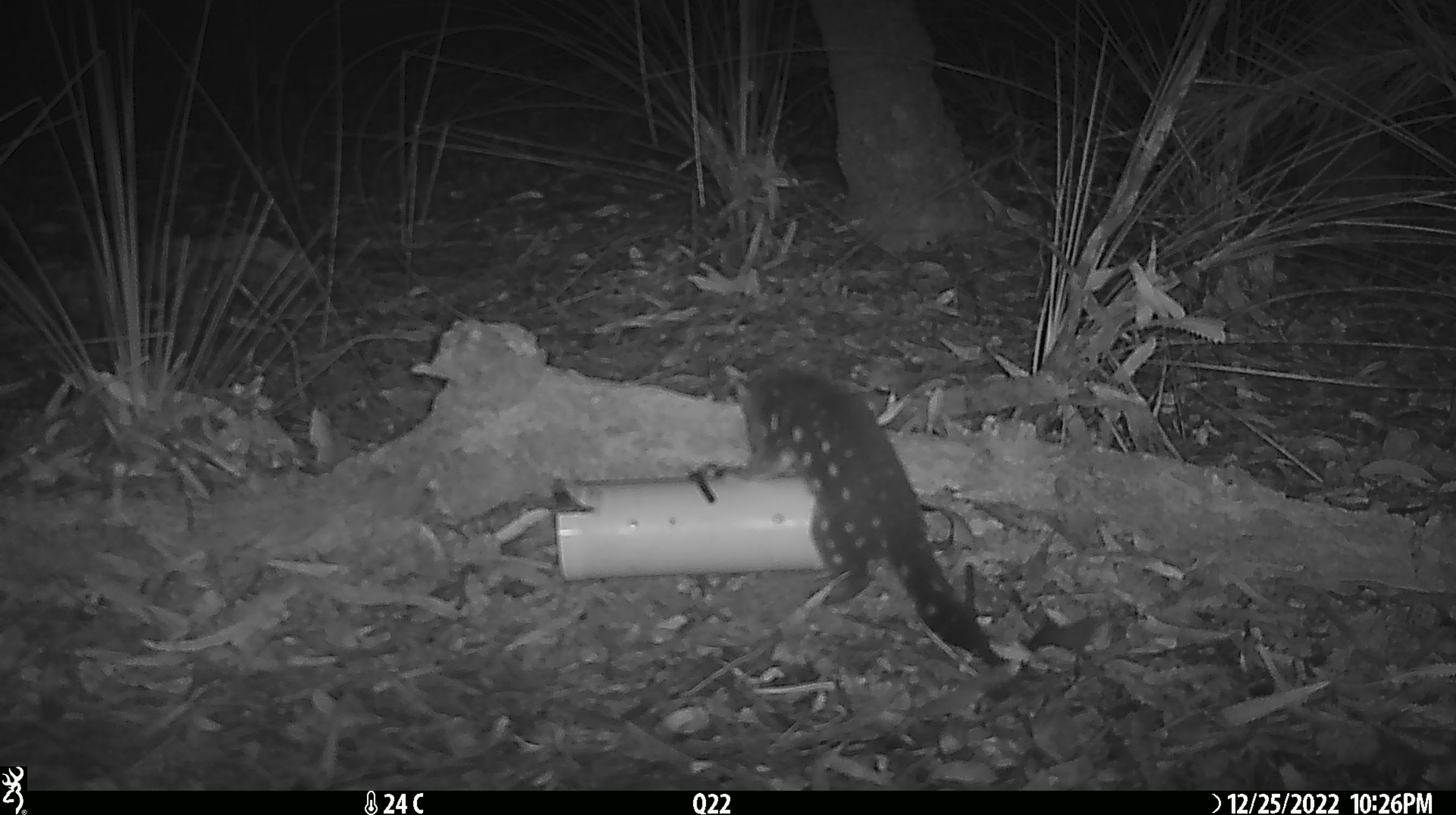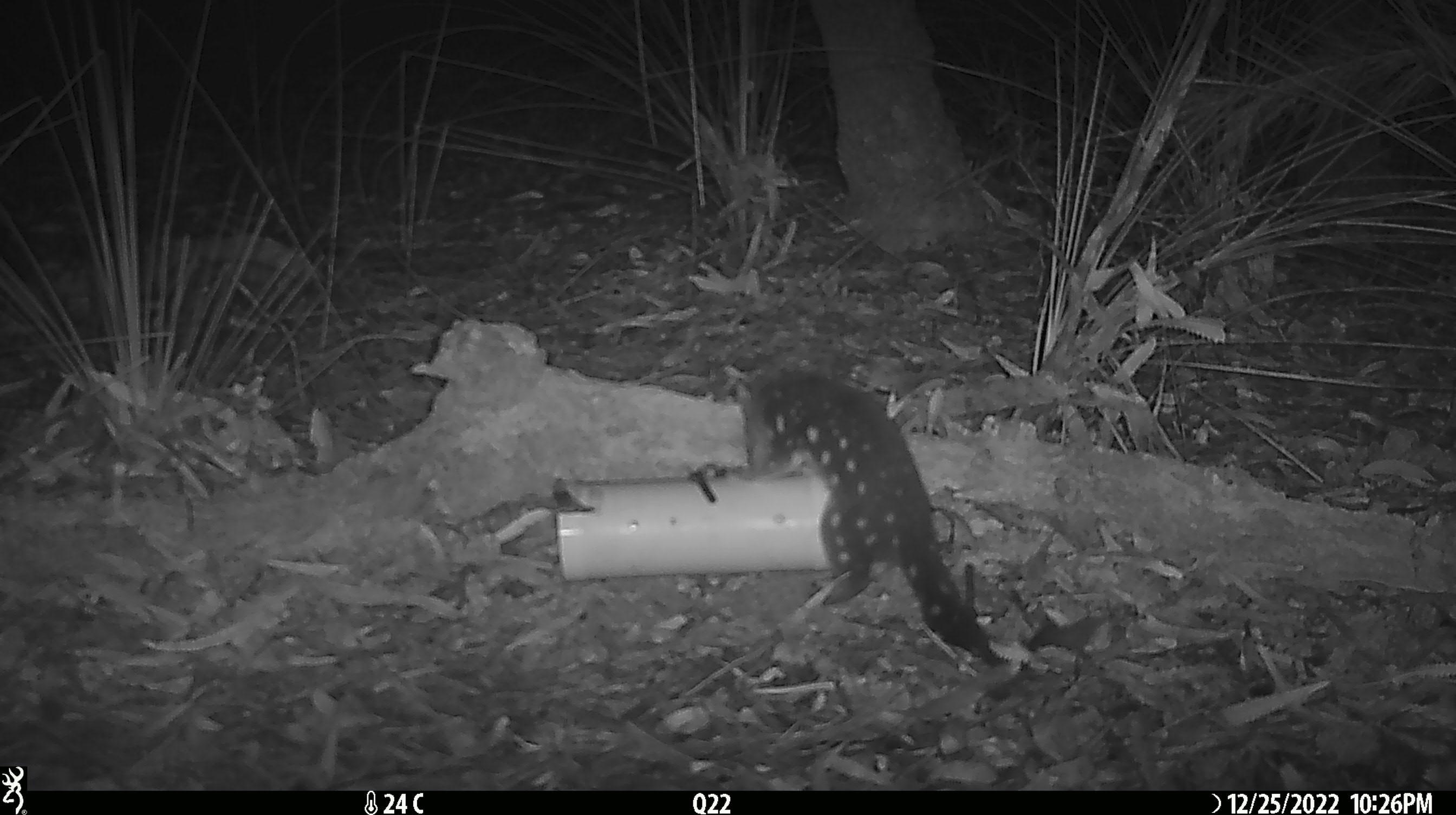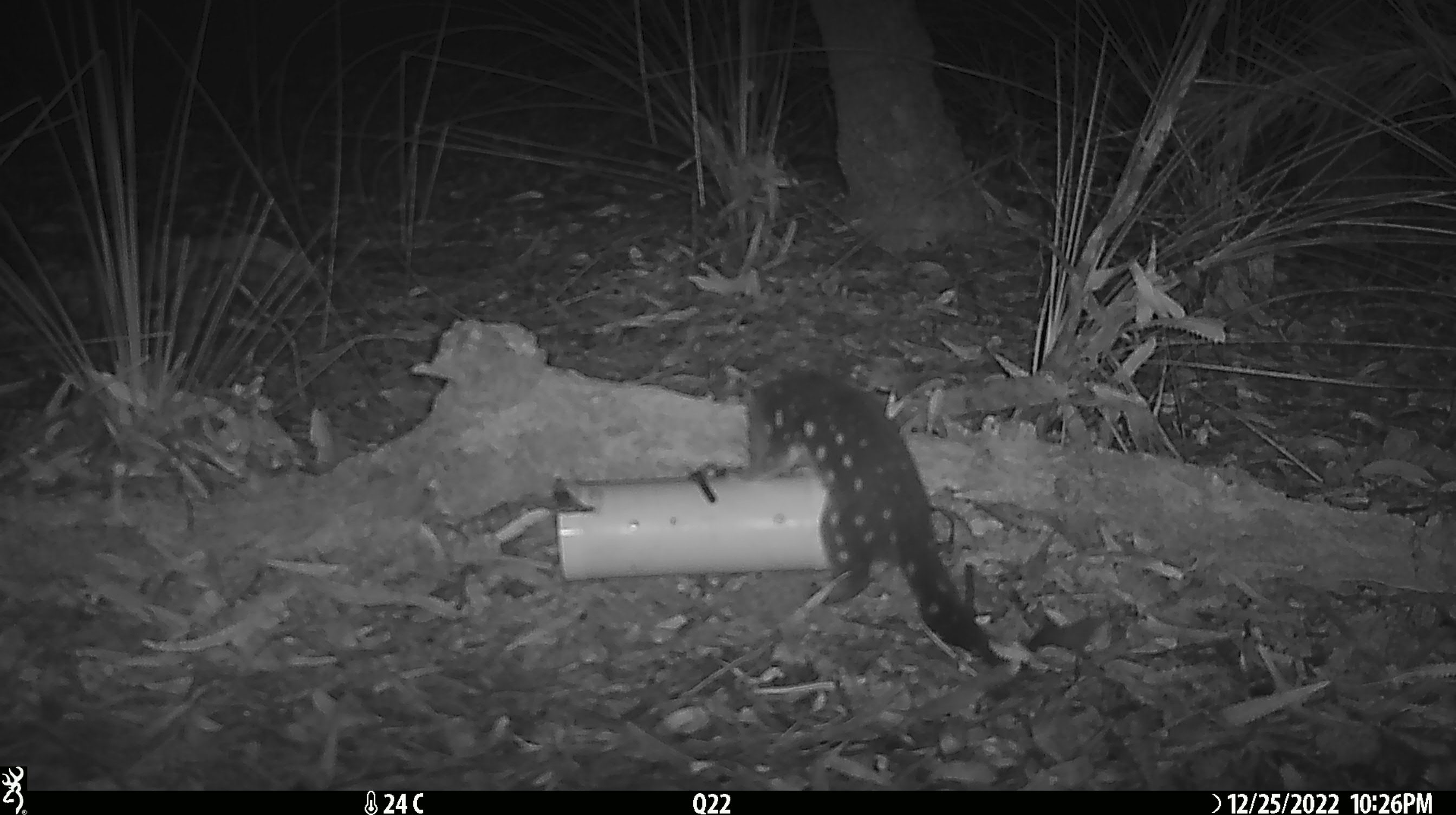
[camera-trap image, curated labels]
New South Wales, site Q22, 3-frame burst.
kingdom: Animalia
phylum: Chordata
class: Mammalia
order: Dasyuromorphia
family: Dasyuridae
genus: Dasyurus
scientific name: Dasyurus maculatus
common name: spotted-tailed quoll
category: quoll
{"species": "quoll (spotted-tailed quoll) (Dasyurus maculatus)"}